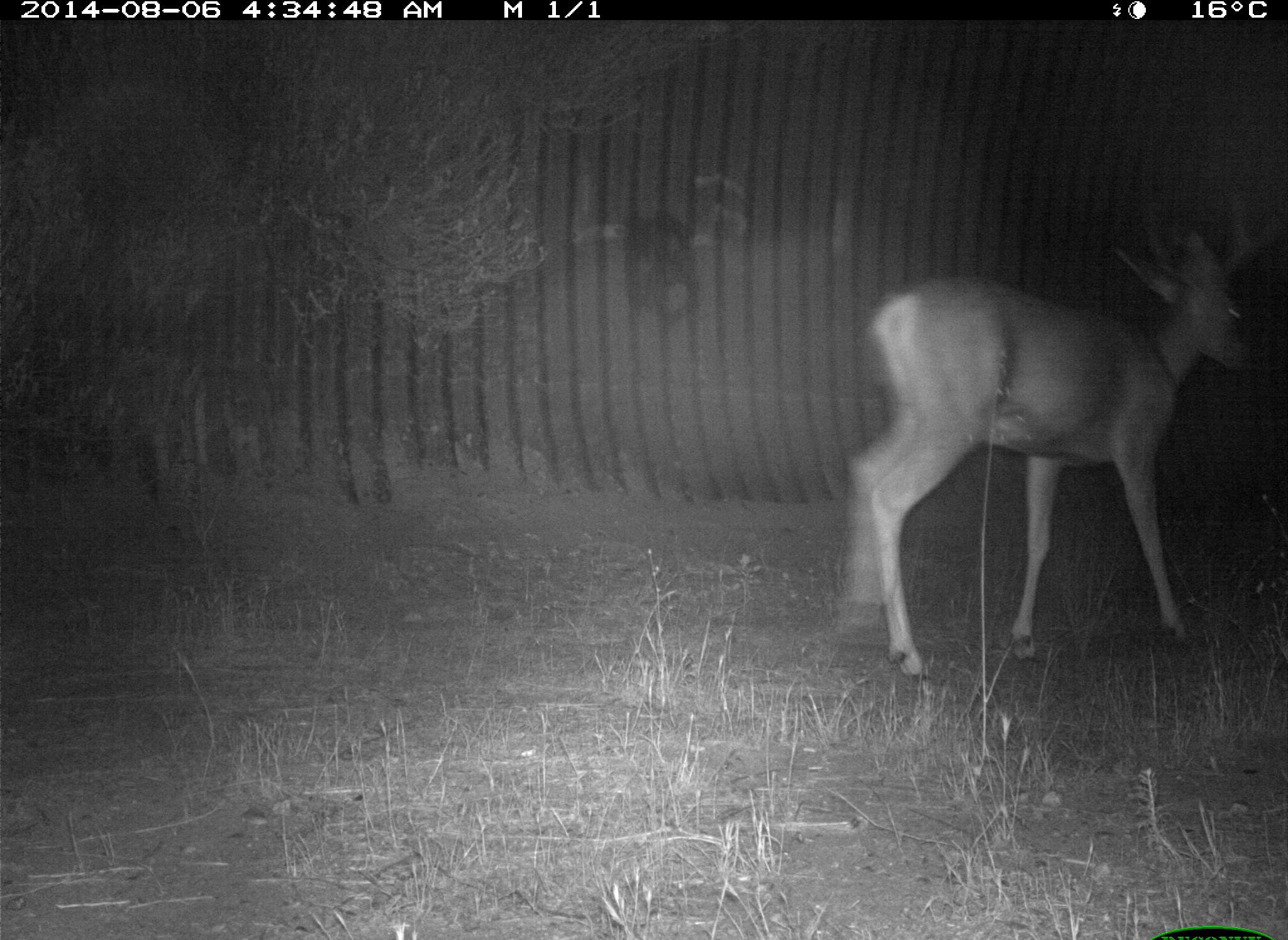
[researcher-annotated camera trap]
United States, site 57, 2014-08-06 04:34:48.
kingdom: Animalia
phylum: Chordata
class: Mammalia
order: Artiodactyla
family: Cervidae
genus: Odocoileus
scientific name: Odocoileus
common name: deer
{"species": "deer (Odocoileus)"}